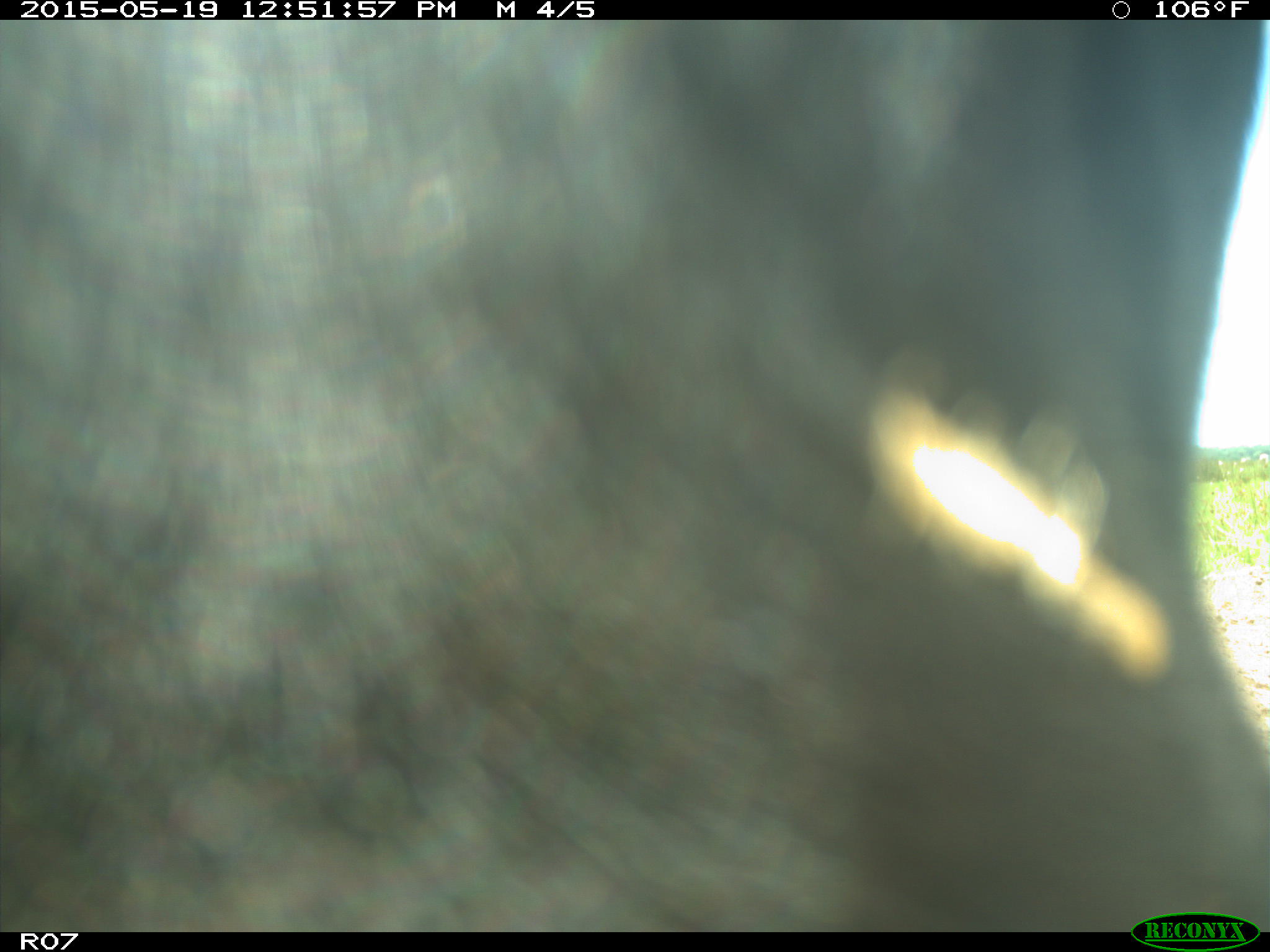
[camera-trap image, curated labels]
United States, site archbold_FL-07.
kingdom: Animalia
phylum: Chordata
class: Mammalia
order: Artiodactyla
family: Bovidae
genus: Bos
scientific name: Bos taurus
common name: domestic cow